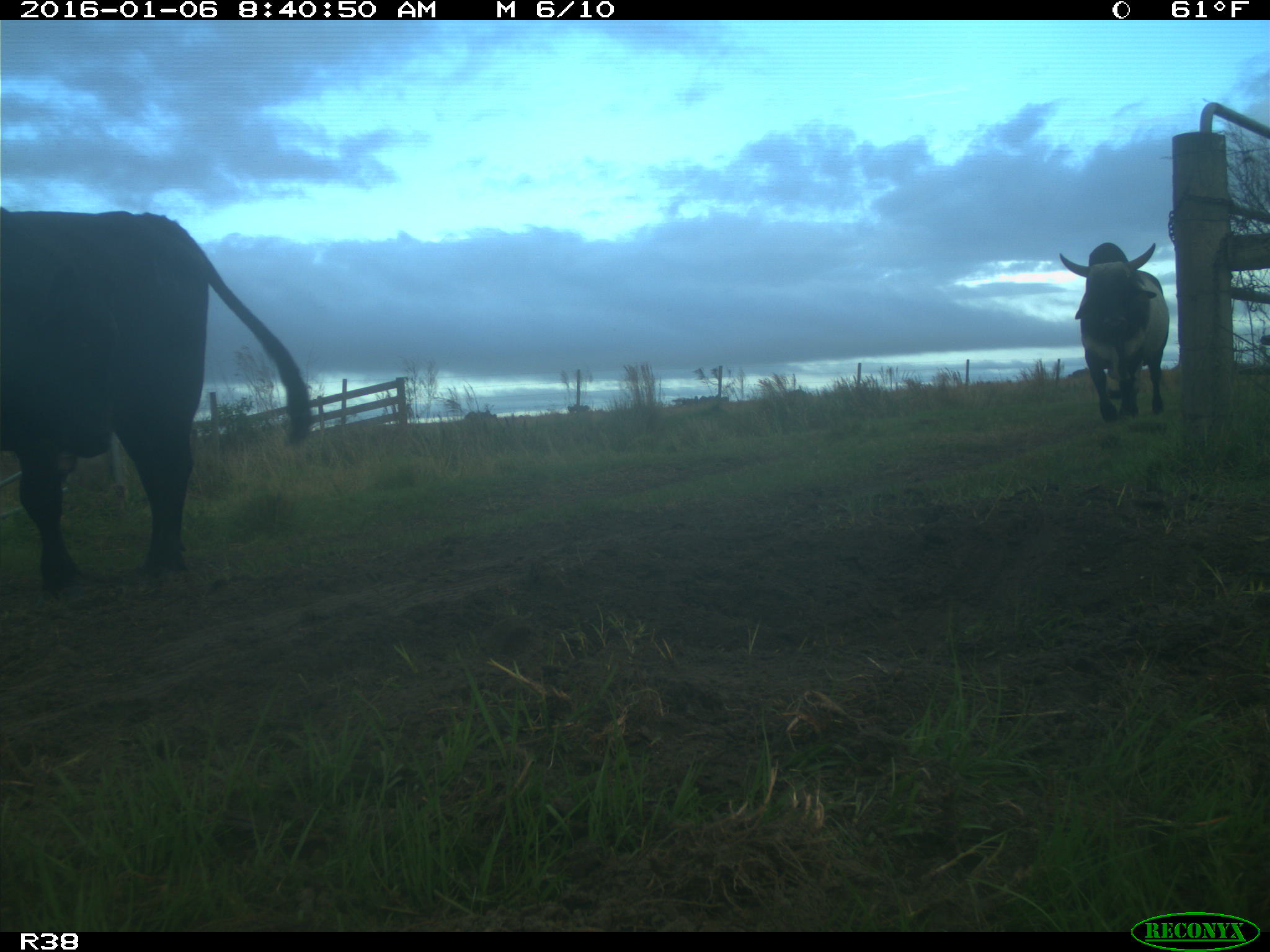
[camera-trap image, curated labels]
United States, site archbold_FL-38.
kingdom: Animalia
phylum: Chordata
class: Mammalia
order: Artiodactyla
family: Bovidae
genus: Bos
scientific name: Bos taurus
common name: domestic cow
Bos taurus (domestic cow).